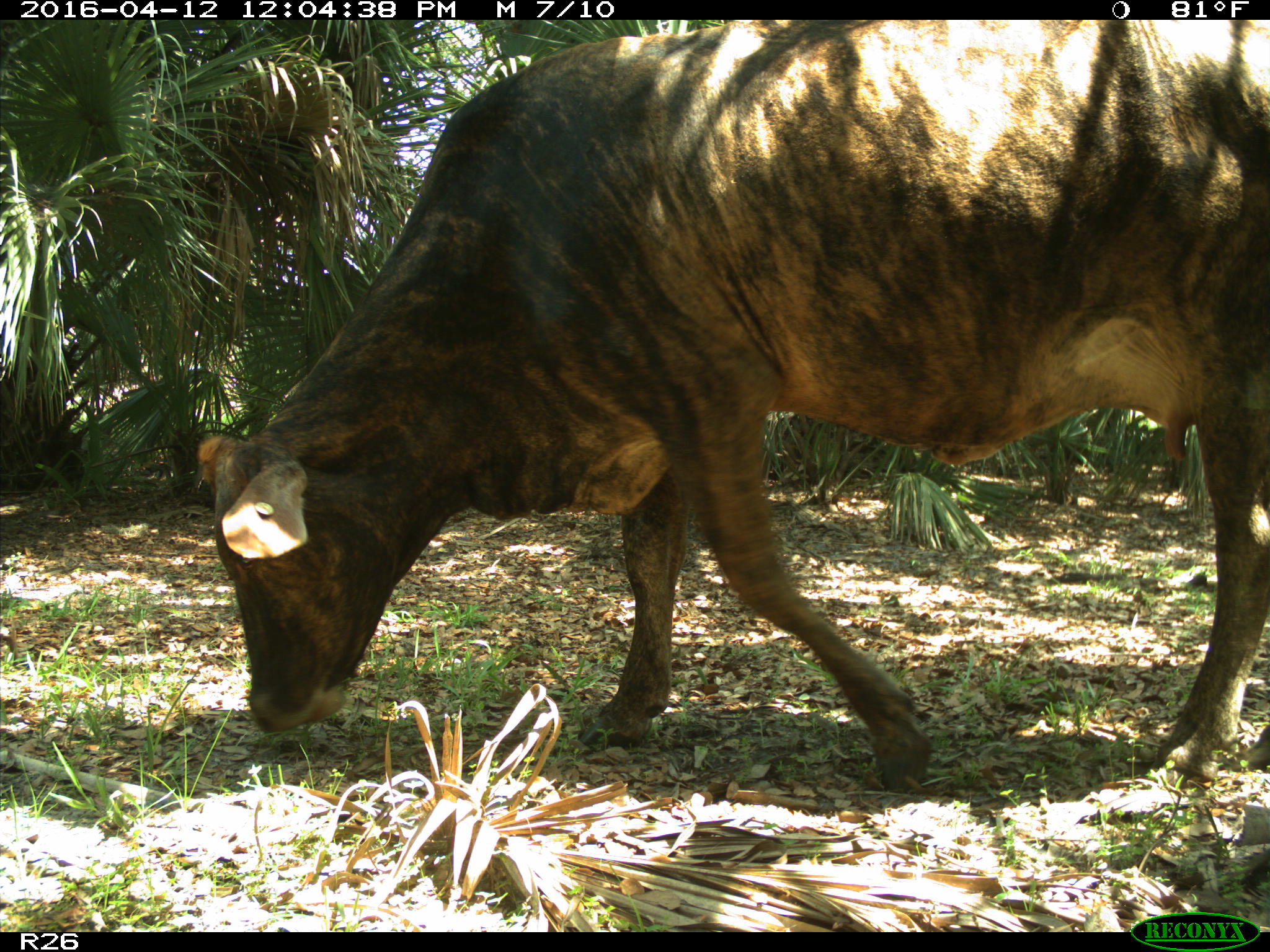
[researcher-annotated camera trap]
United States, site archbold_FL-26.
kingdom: Animalia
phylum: Chordata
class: Mammalia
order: Artiodactyla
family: Bovidae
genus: Bos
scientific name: Bos taurus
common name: domestic cow